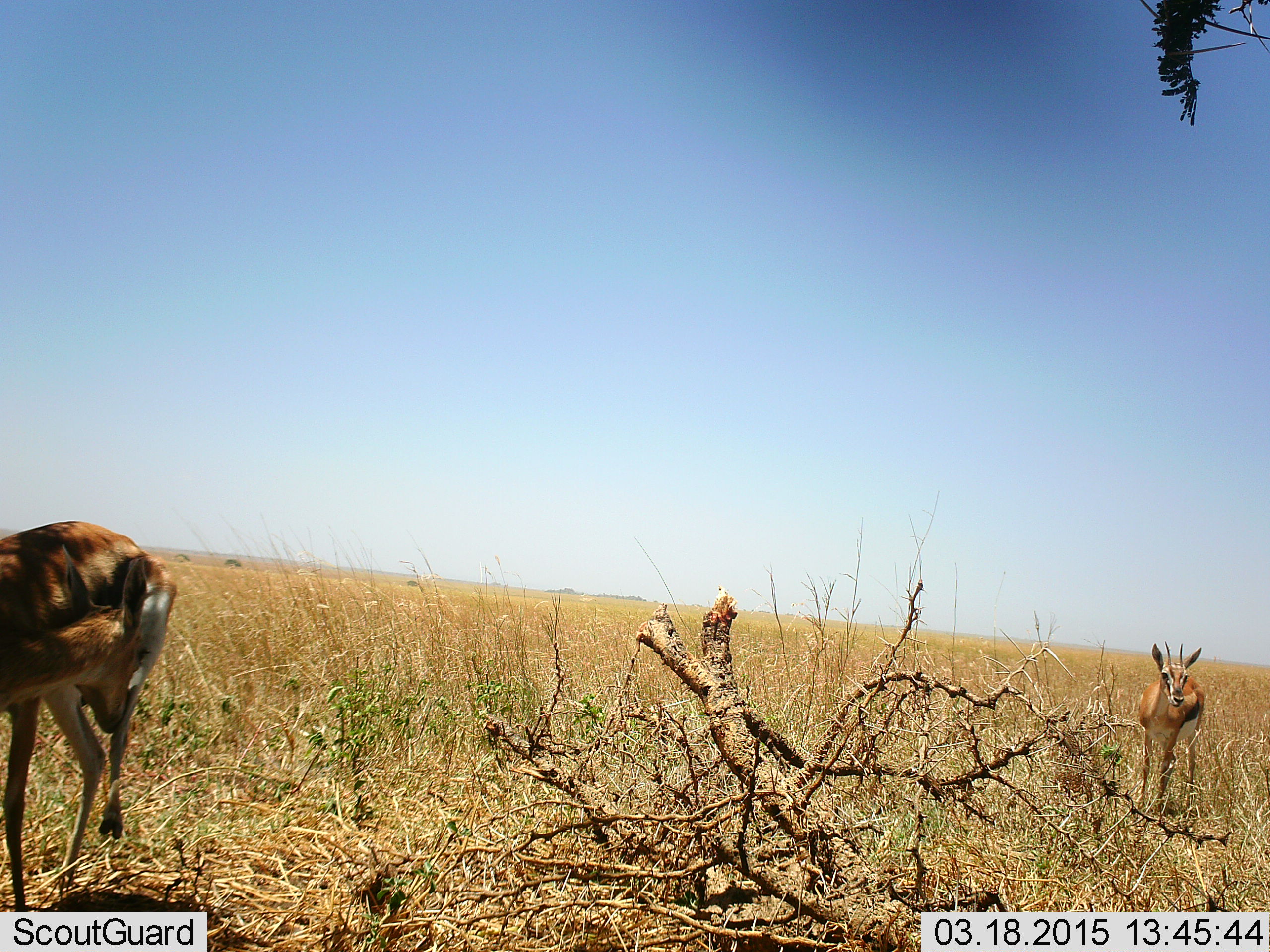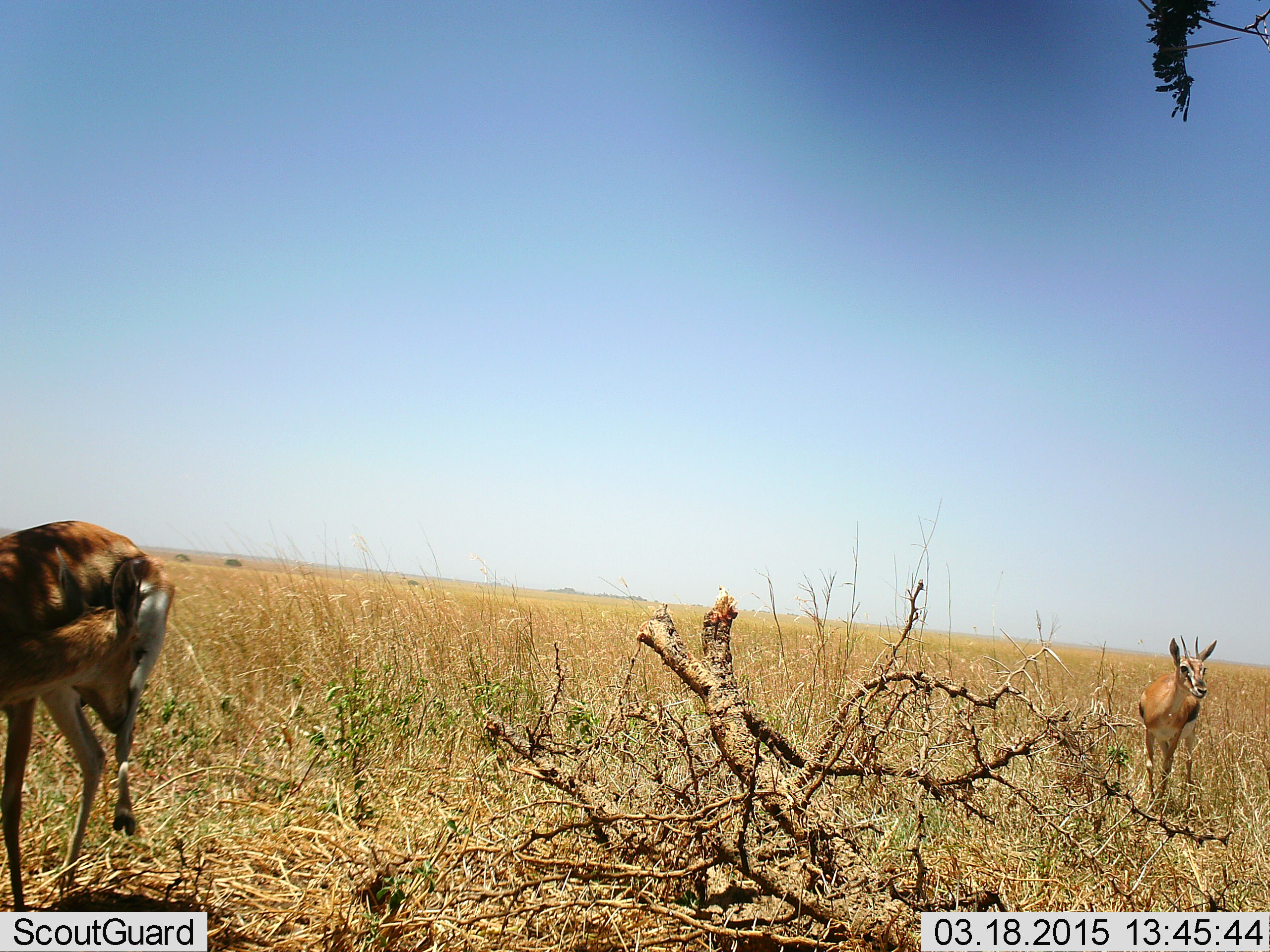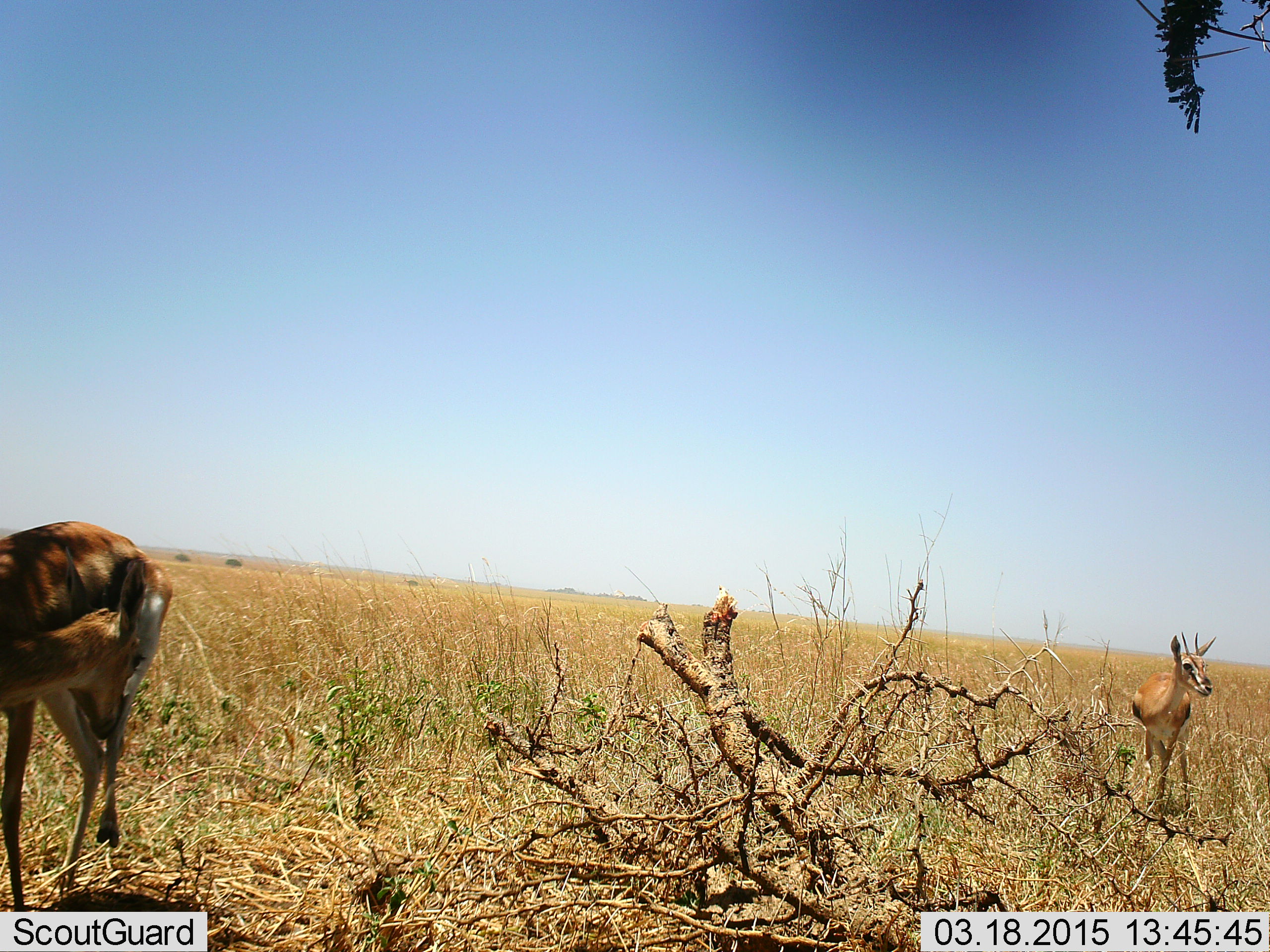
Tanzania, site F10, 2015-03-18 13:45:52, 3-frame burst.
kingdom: Animalia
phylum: Chordata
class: Mammalia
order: Artiodactyla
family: Bovidae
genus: Eudorcas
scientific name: Eudorcas thomsonii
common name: thomson's gazelle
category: gazellethomsons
Gazellethomsons (thomson's gazelle) (Eudorcas thomsonii), count 2. Behavior (volunteer vote fractions): standing 100%, resting 0%, moving 20%, interacting 0%. Young present (vote fraction): 0%. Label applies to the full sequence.